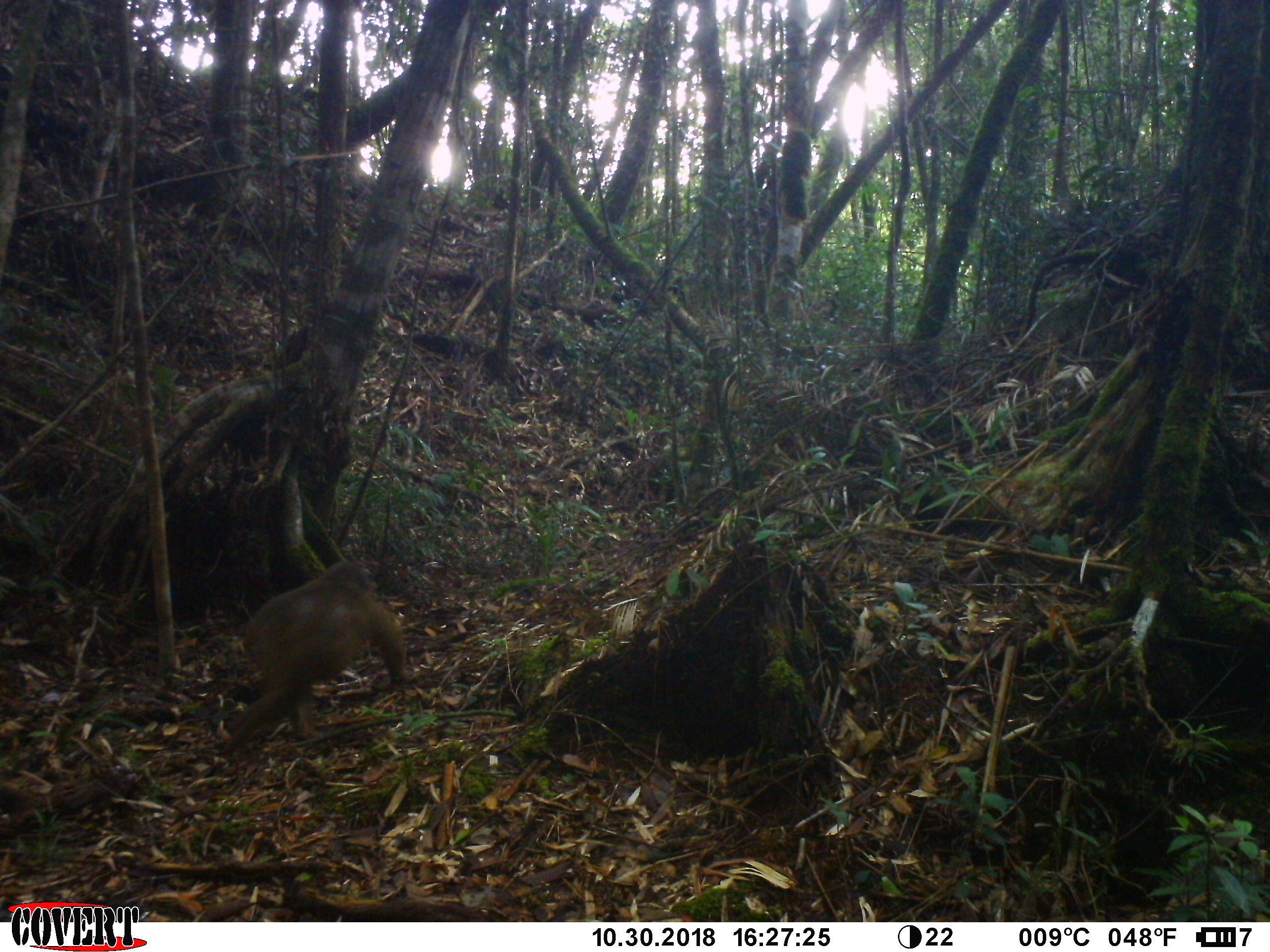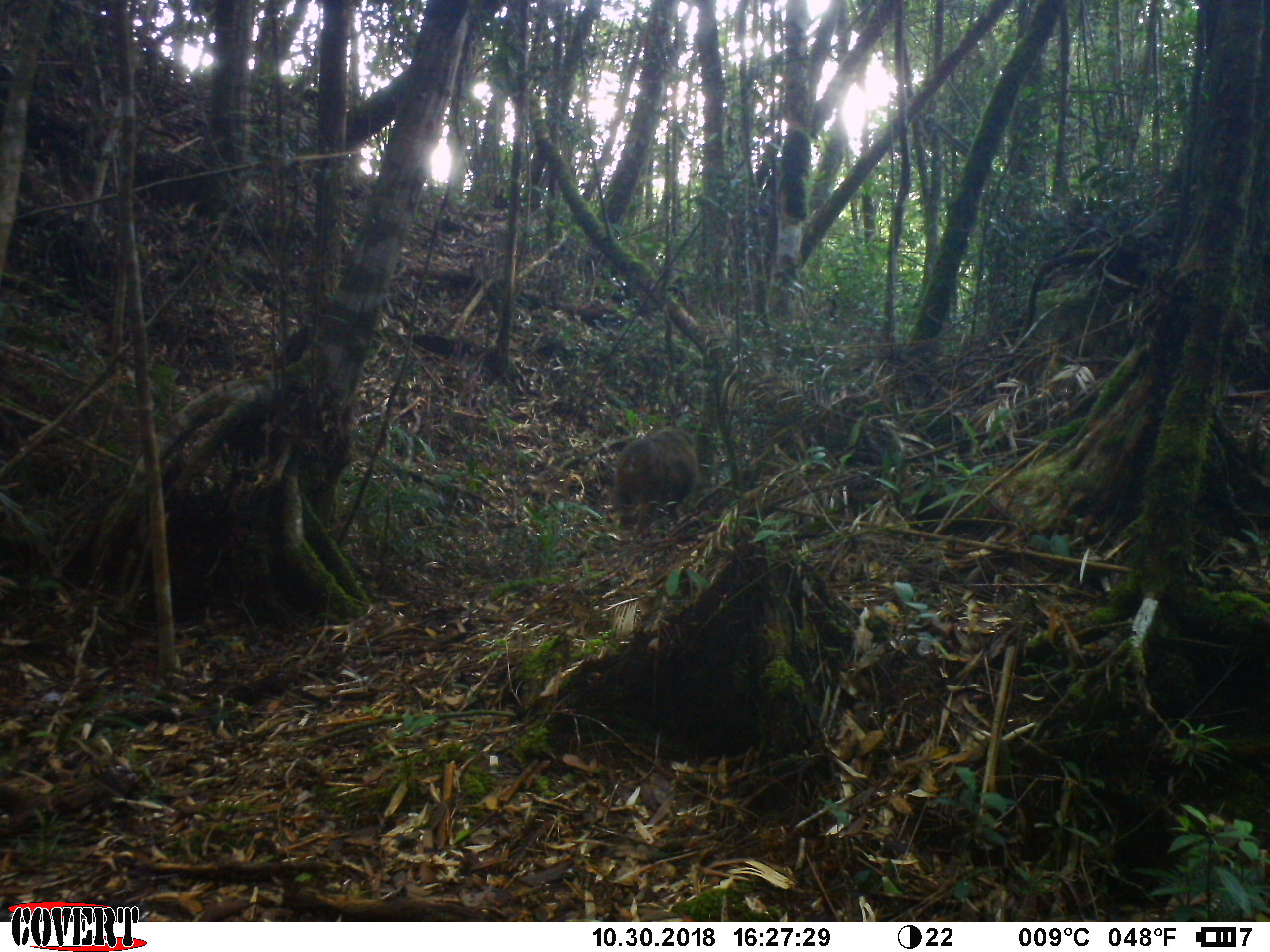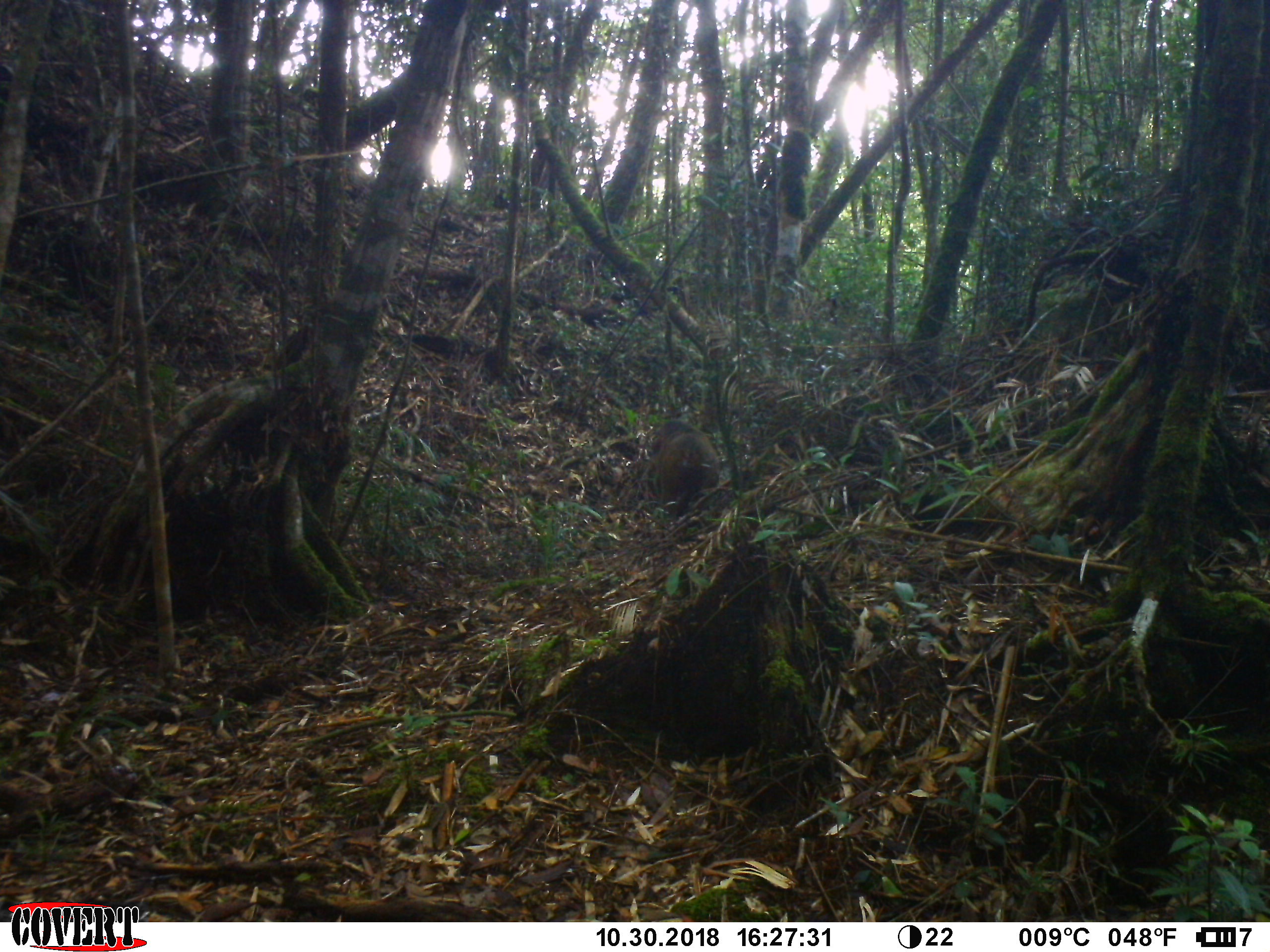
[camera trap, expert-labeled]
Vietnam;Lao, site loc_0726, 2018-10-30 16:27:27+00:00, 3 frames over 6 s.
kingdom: Animalia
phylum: Chordata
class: Mammalia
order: Primates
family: Cercopithecidae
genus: Macaca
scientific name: Macaca arctoides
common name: stump-tailed macaque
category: stump tailed macaque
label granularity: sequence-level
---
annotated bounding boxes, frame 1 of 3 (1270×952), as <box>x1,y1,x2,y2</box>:
stump tailed macaque: <box>223,560,409,757</box>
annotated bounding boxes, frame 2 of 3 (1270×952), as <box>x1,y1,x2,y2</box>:
stump tailed macaque: <box>615,428,698,529</box>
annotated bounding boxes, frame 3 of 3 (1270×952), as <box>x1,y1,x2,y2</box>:
stump tailed macaque: <box>652,420,719,520</box>